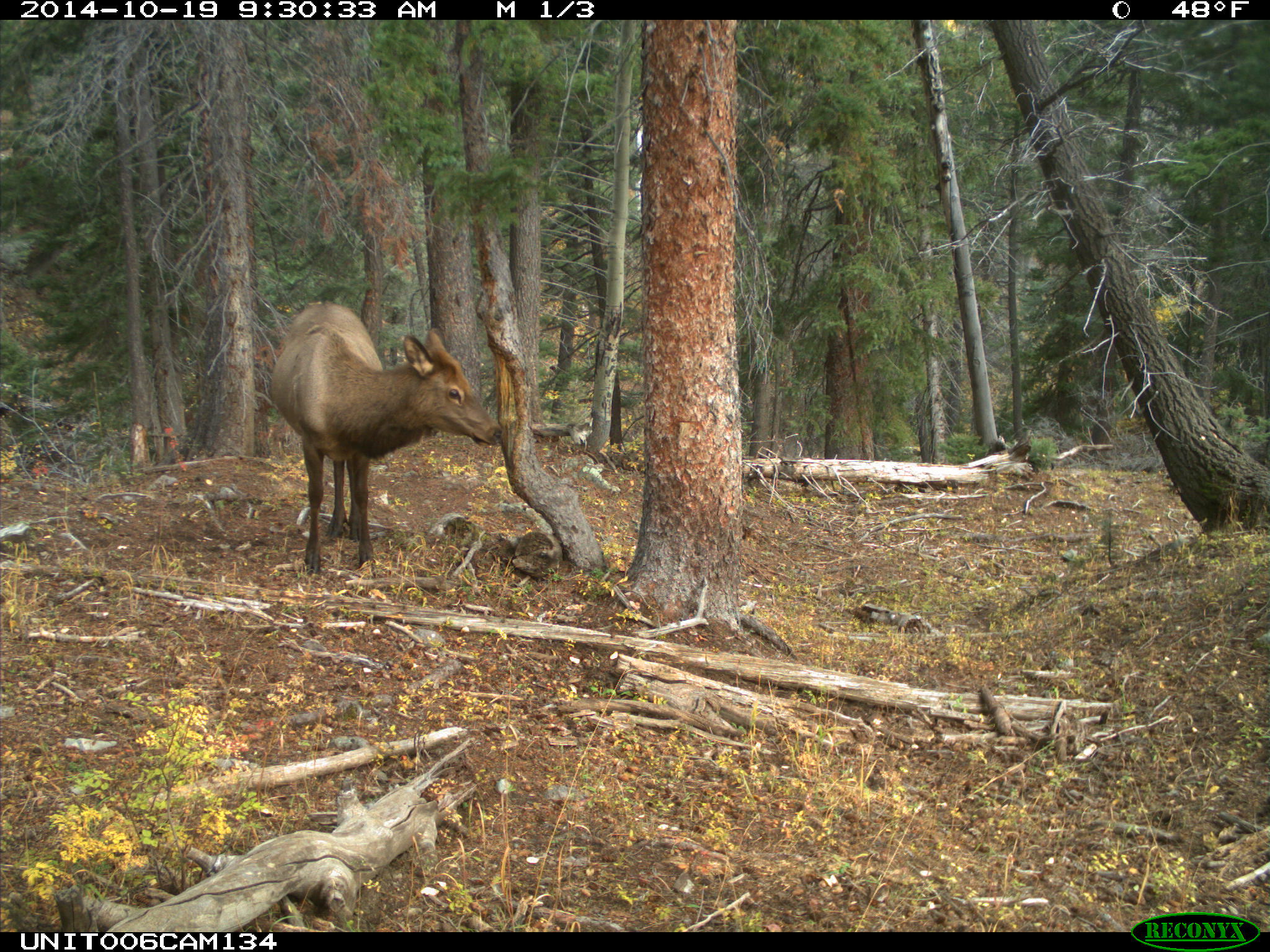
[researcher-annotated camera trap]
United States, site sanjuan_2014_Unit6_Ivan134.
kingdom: Animalia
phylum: Chordata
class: Mammalia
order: Artiodactyla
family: Cervidae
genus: Cervus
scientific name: Cervus elaphus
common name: red deer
Cervus elaphus (red deer).